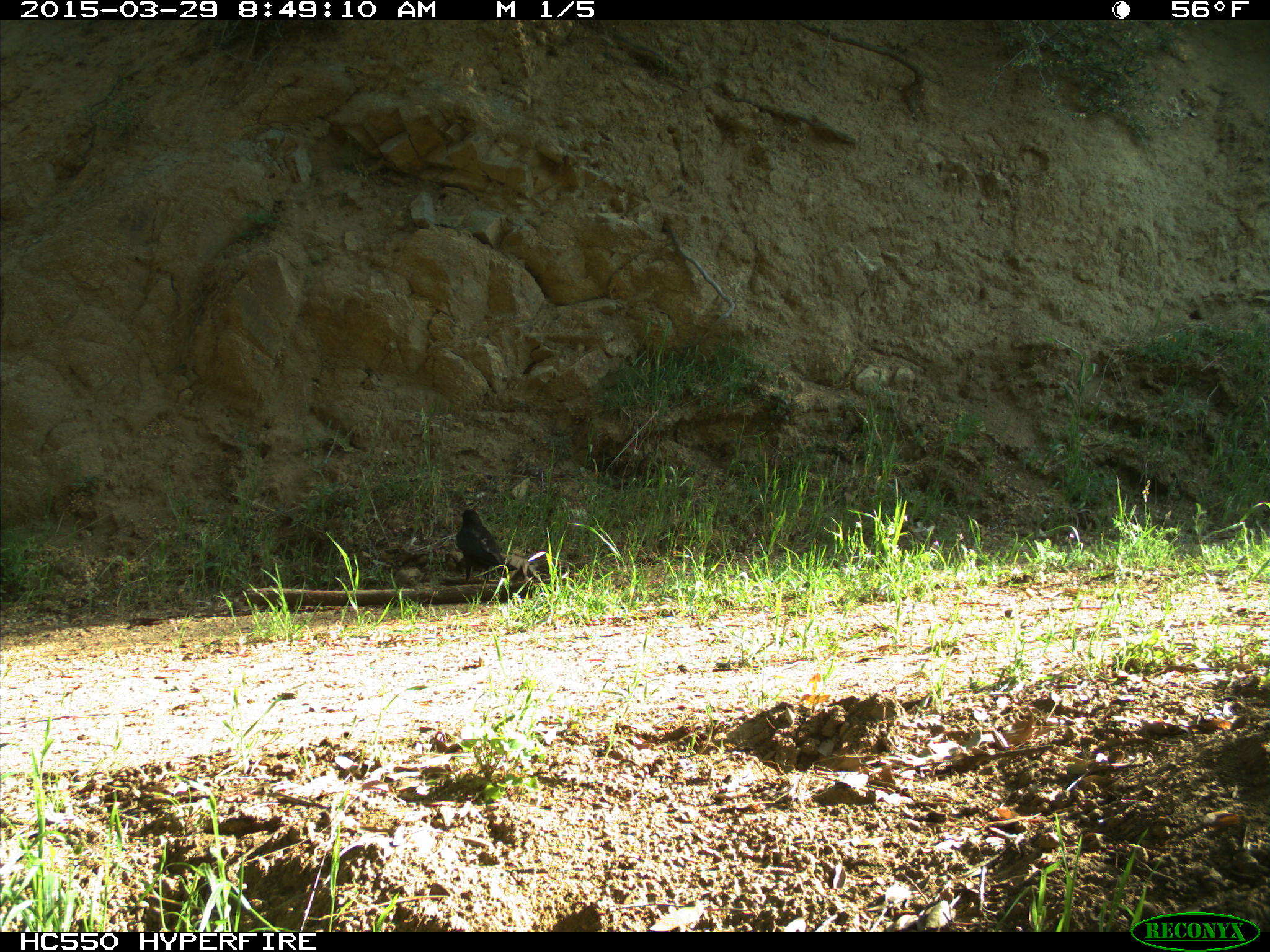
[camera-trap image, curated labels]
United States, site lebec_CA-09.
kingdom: Animalia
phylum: Chordata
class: Aves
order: Passeriformes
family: Corvidae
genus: Corvus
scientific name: Corvus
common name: crows and ravens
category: unidentified corvus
Unidentified corvus (crows and ravens) (Corvus).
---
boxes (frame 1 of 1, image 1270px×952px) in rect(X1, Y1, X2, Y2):
animal: rect(456, 508, 518, 583)